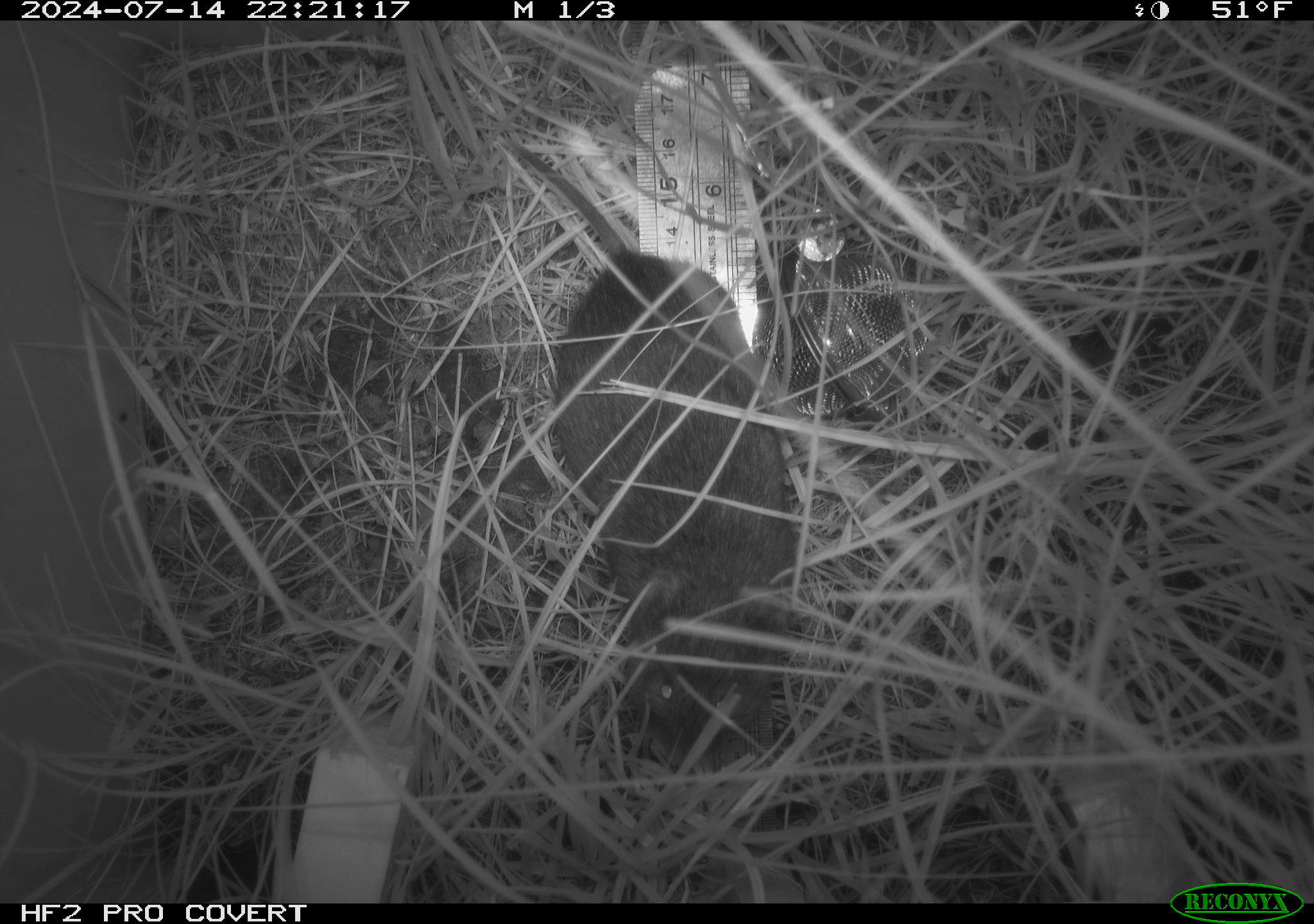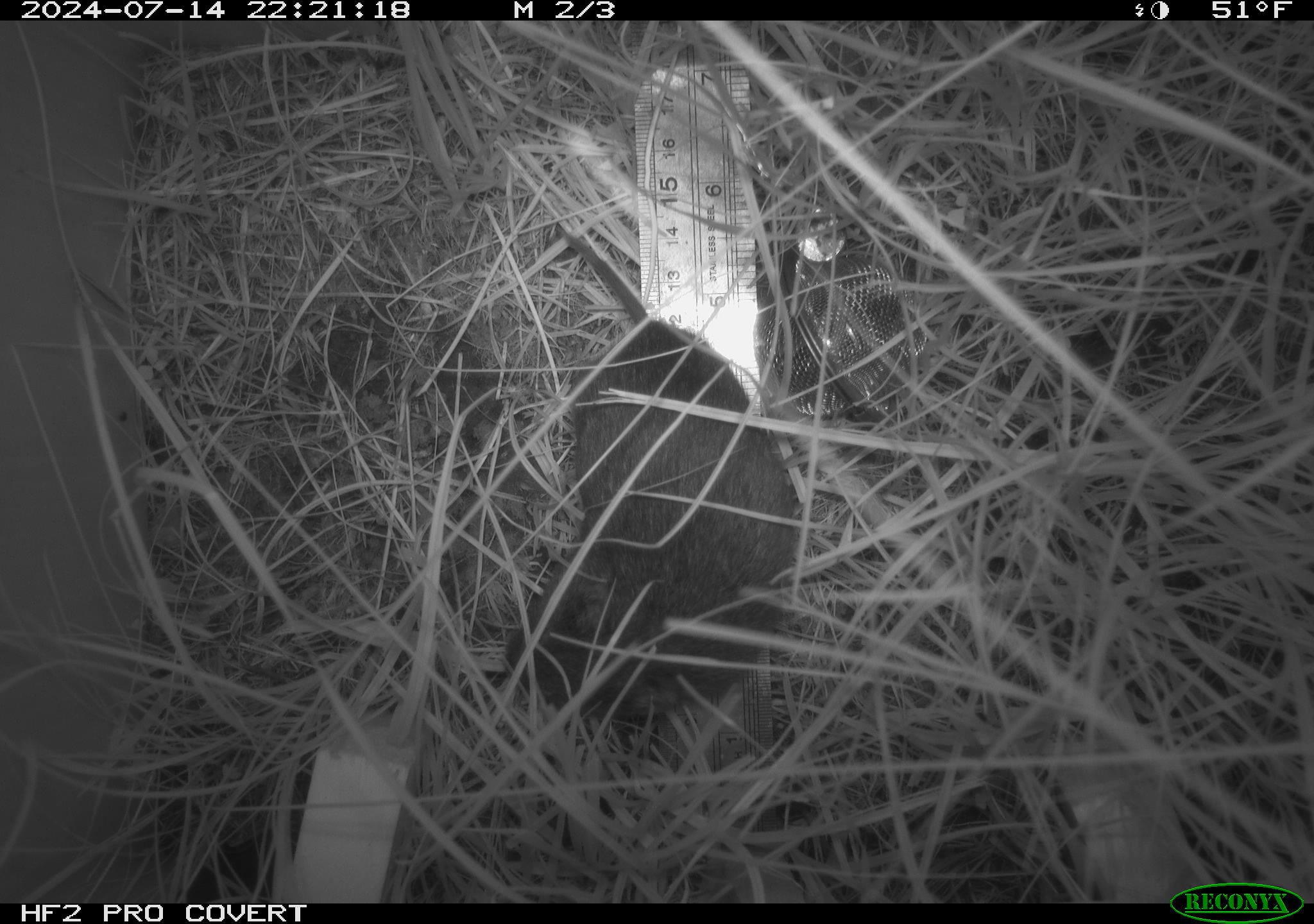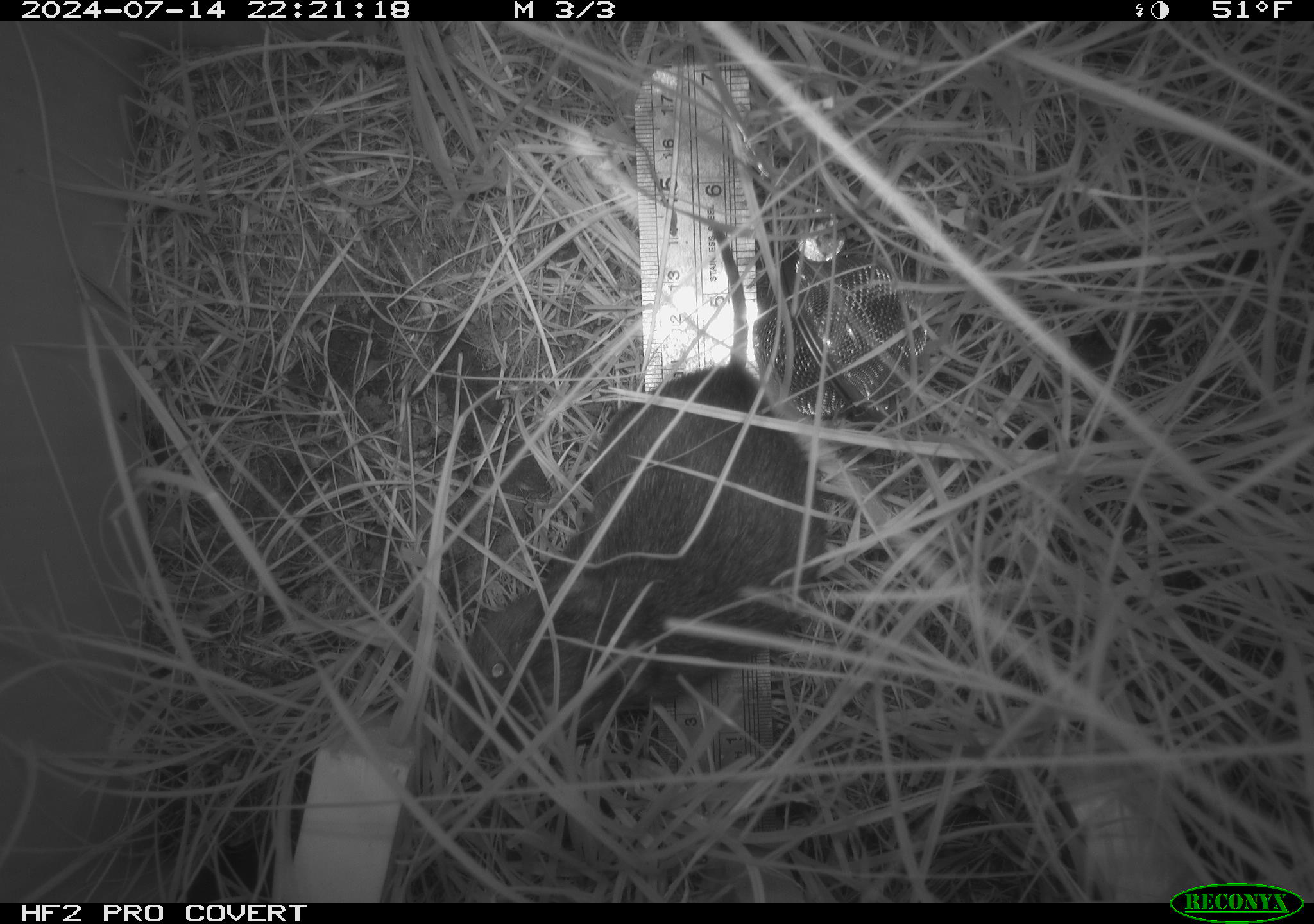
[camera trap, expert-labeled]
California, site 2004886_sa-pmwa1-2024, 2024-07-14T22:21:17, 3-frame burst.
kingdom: Animalia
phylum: Chordata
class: Mammalia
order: Rodentia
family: Cricetidae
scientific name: Arvicolinae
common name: voles, lemmings, and muskrats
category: arvicolinae subfamily